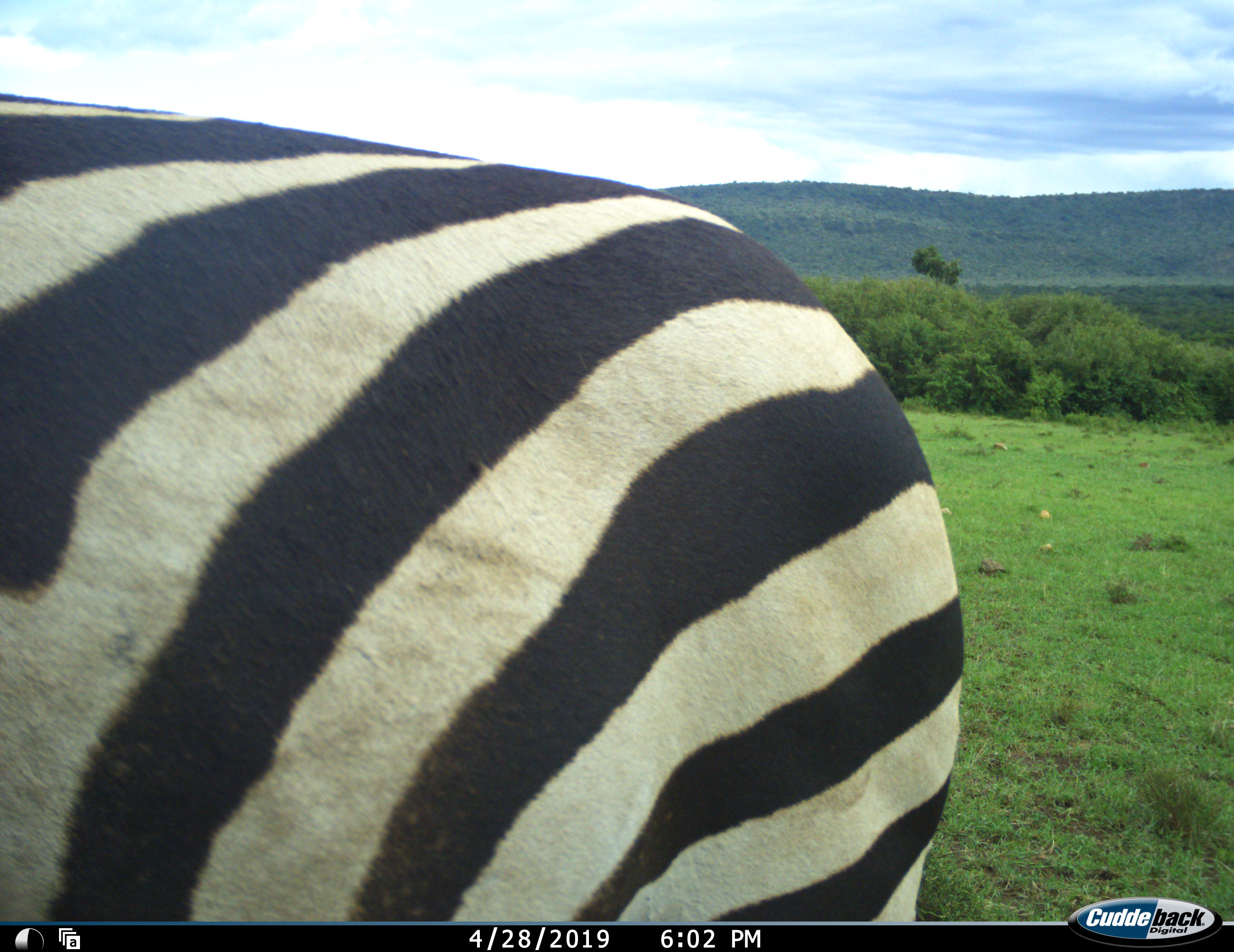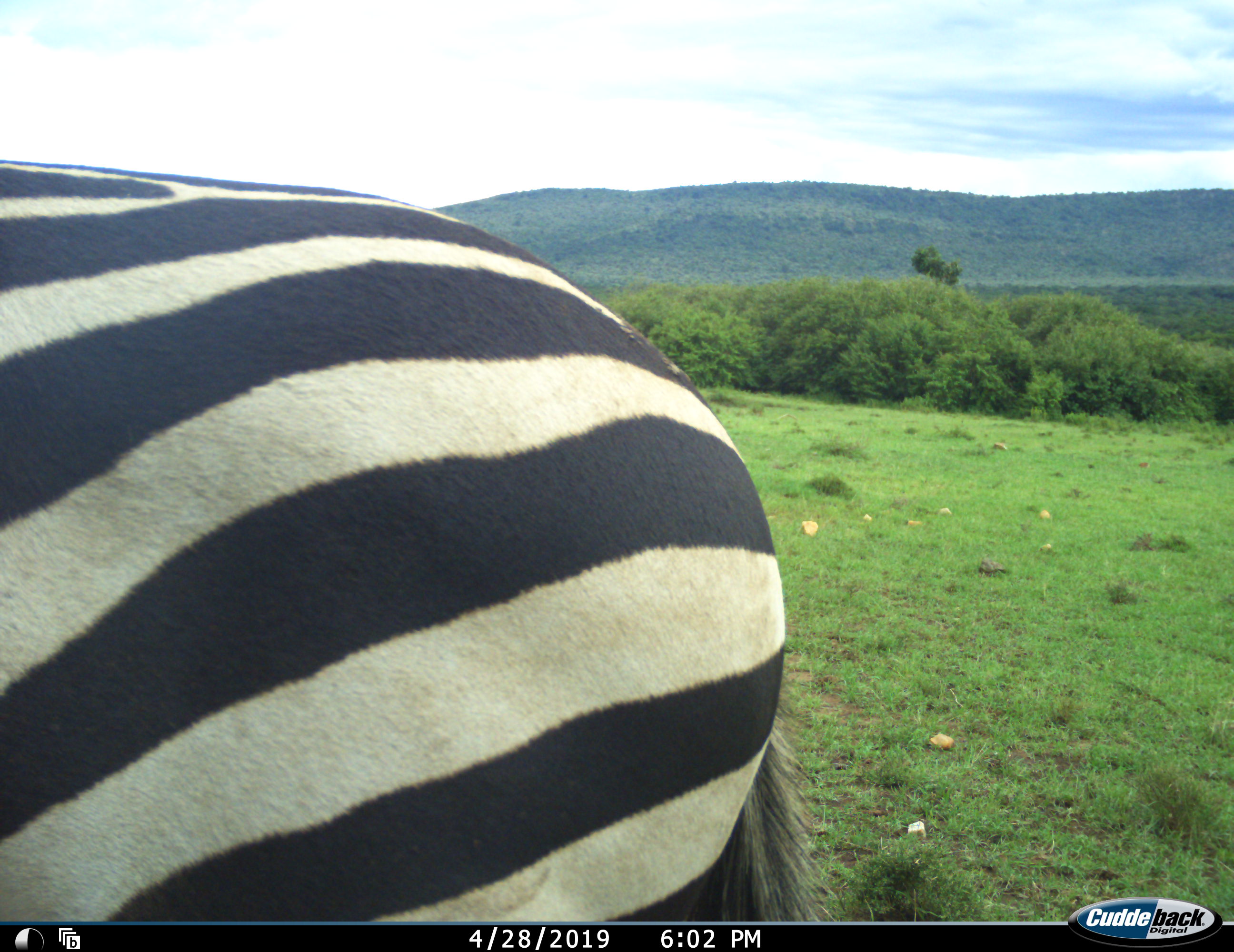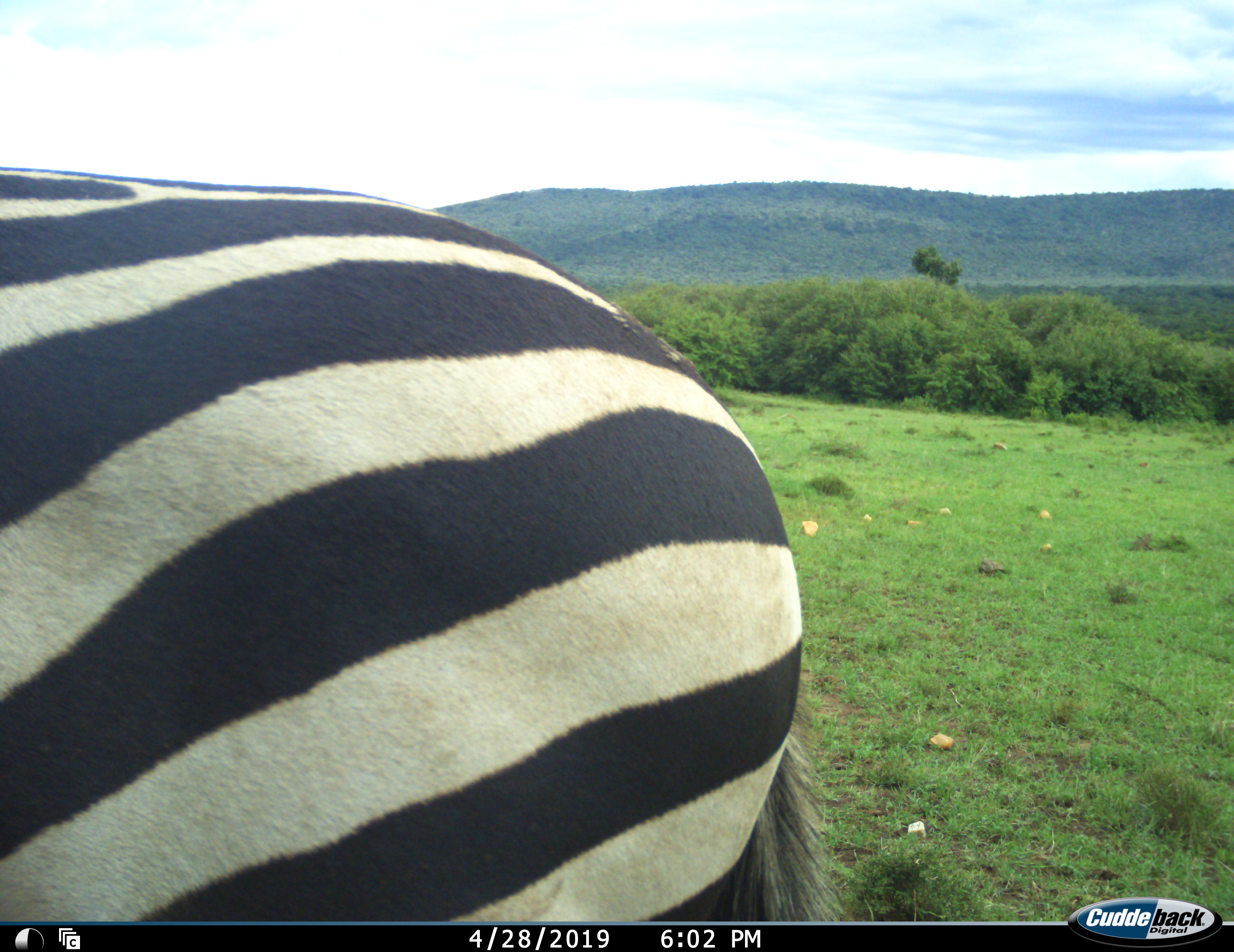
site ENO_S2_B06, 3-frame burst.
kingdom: Animalia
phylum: Chordata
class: Mammalia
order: Perissodactyla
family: Equidae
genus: Equus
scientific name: Equus quagga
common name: plains zebra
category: zebraplains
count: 1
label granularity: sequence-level